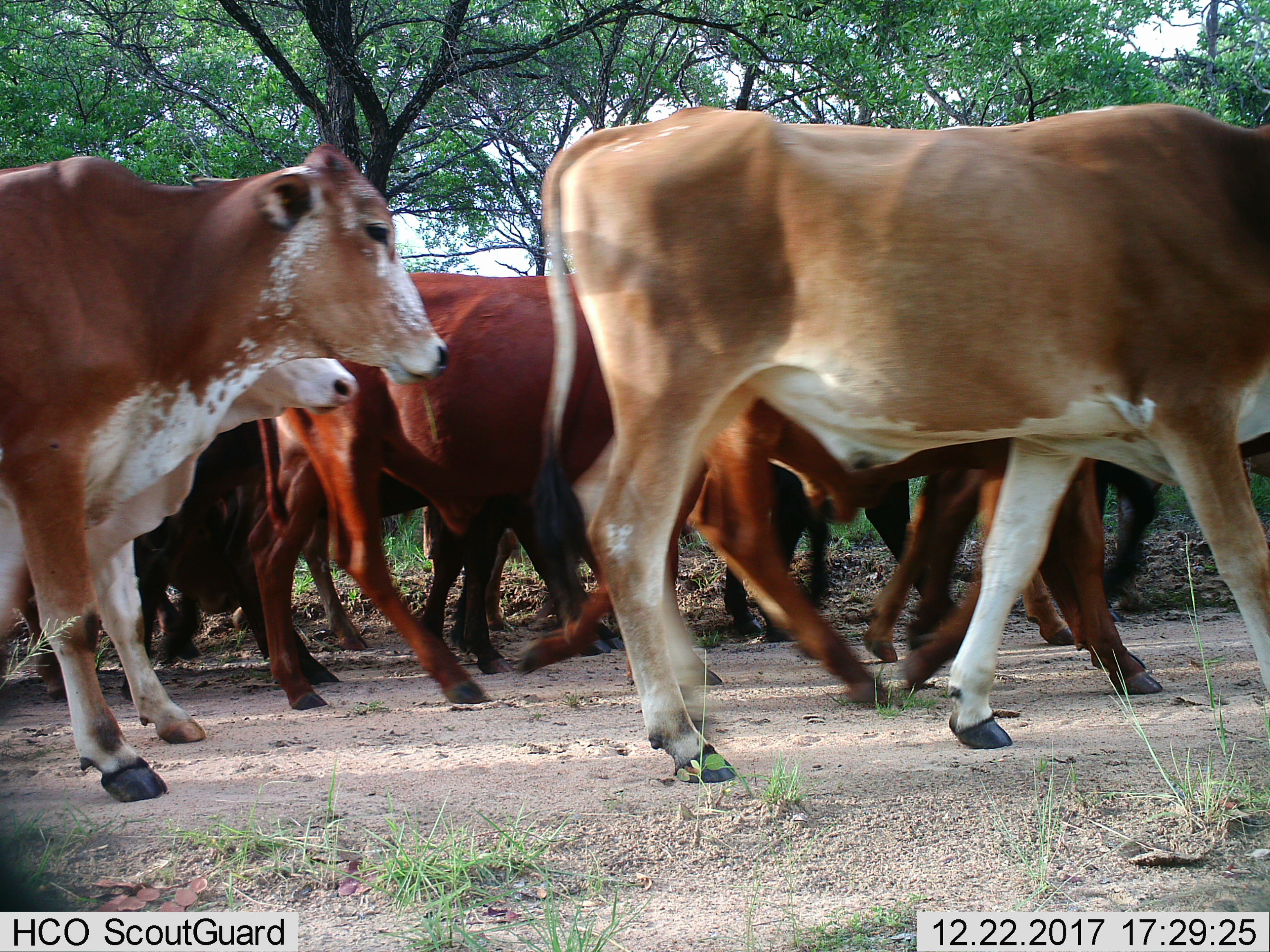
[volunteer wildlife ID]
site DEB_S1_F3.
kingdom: Animalia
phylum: Chordata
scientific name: Vertebrata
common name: domestic animal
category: domesticanimal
Domesticanimal (domestic animal) (Vertebrata), count 11-50. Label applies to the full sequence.